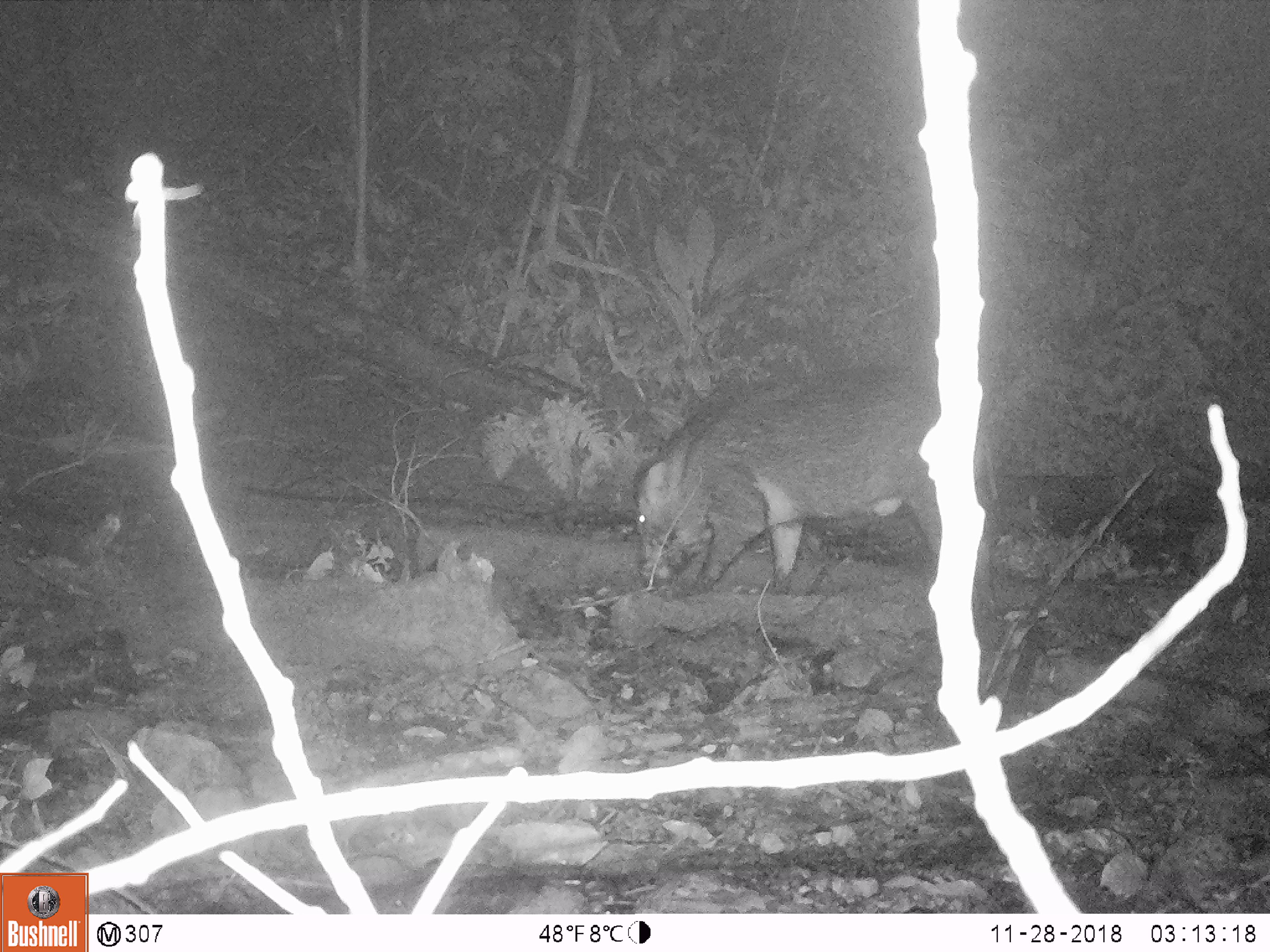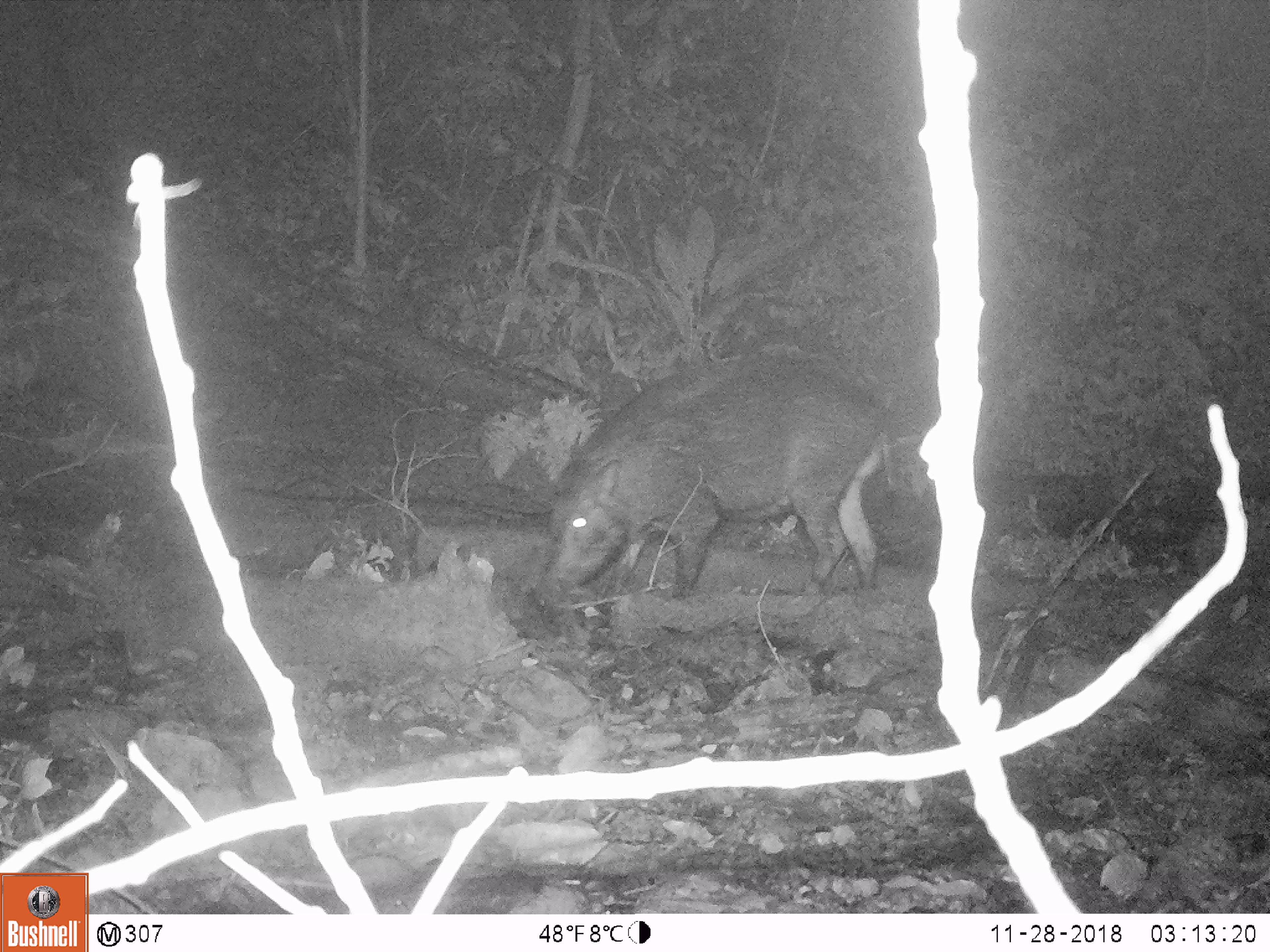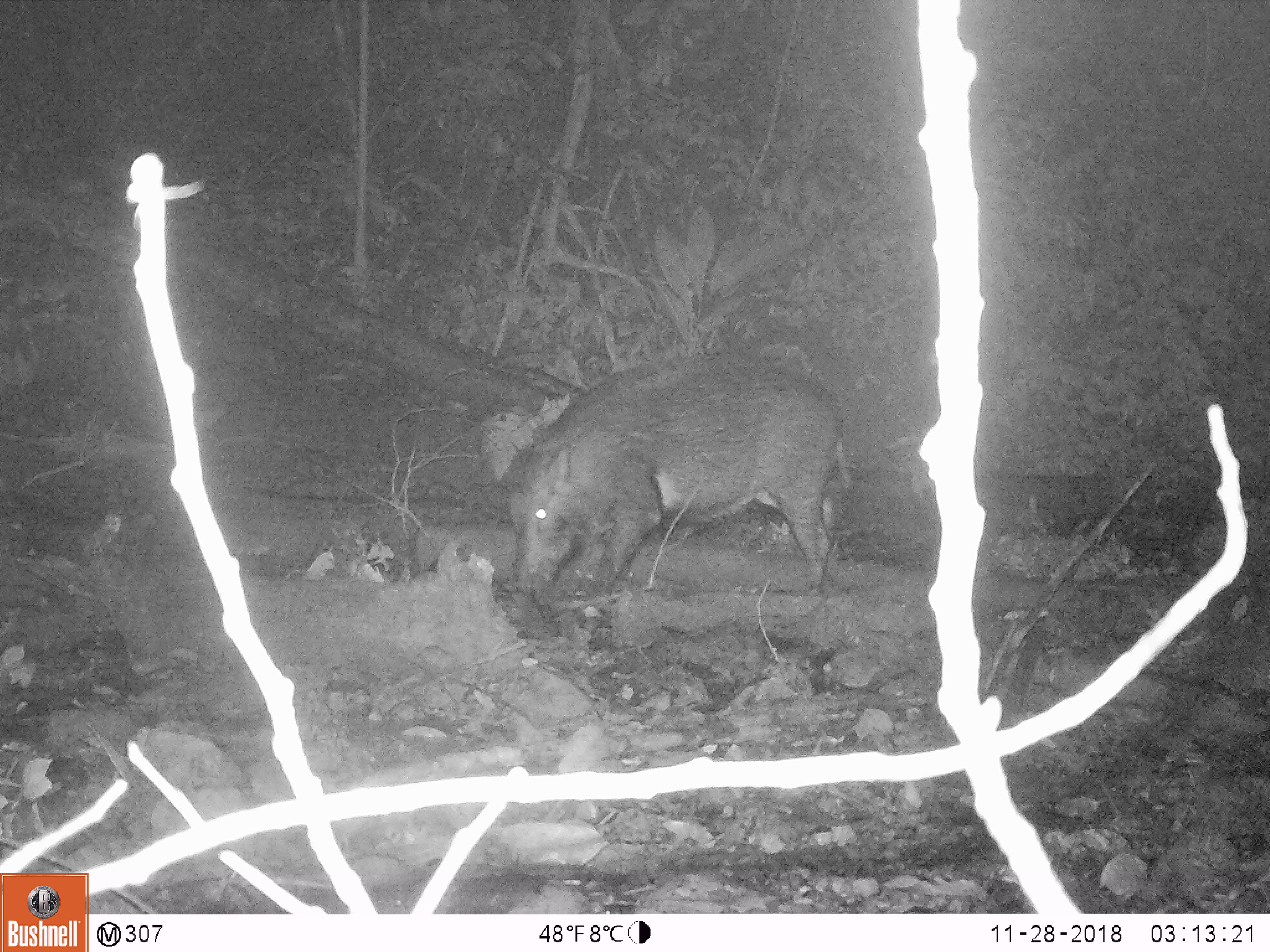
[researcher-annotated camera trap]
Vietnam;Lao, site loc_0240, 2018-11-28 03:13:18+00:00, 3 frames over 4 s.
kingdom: Animalia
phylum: Chordata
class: Mammalia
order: Artiodactyla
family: Suidae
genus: Sus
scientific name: Sus scrofa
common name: eurasian wild pig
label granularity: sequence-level